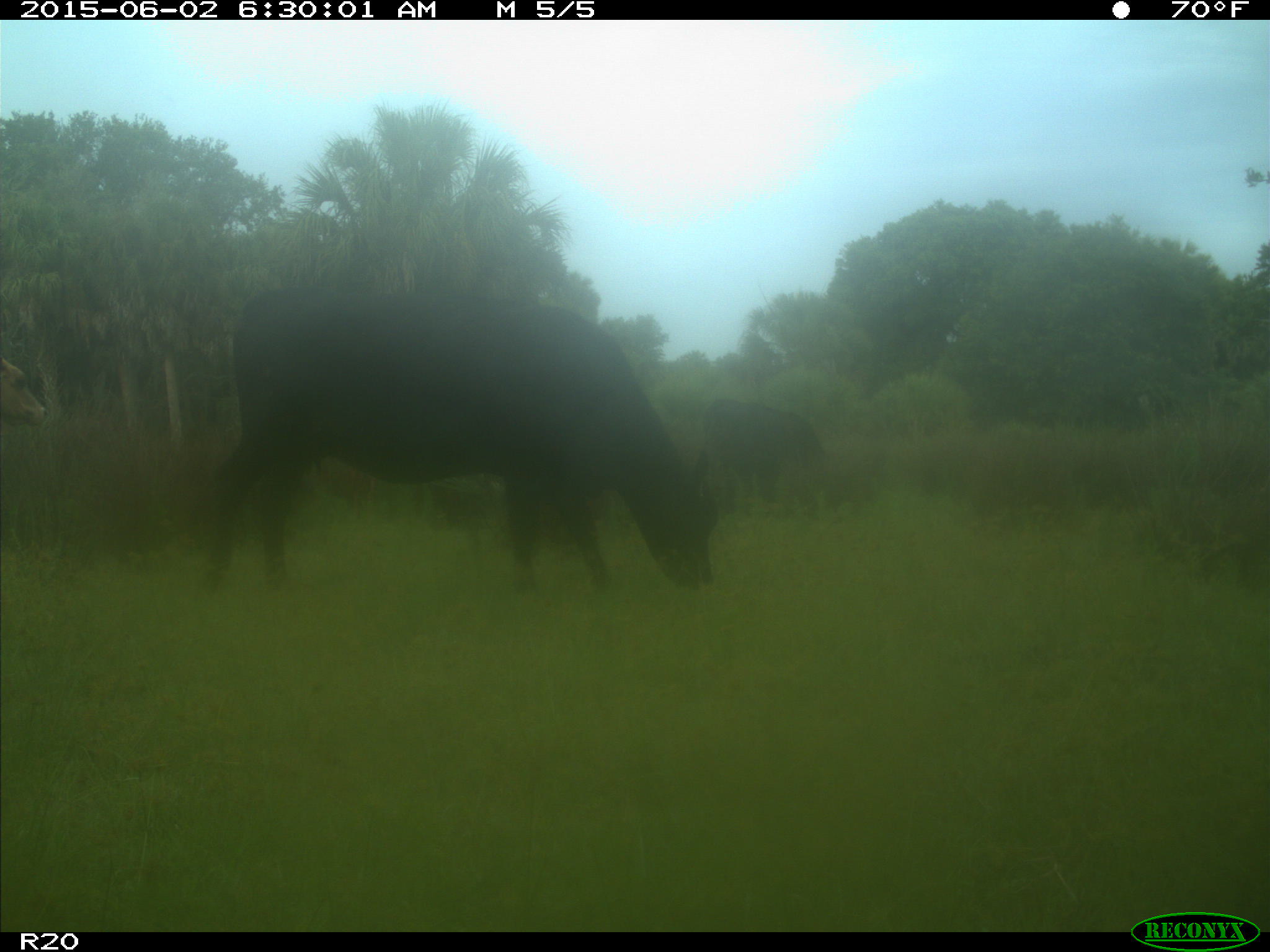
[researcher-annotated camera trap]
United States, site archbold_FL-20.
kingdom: Animalia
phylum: Chordata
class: Mammalia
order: Artiodactyla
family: Bovidae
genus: Bos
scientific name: Bos taurus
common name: domestic cow